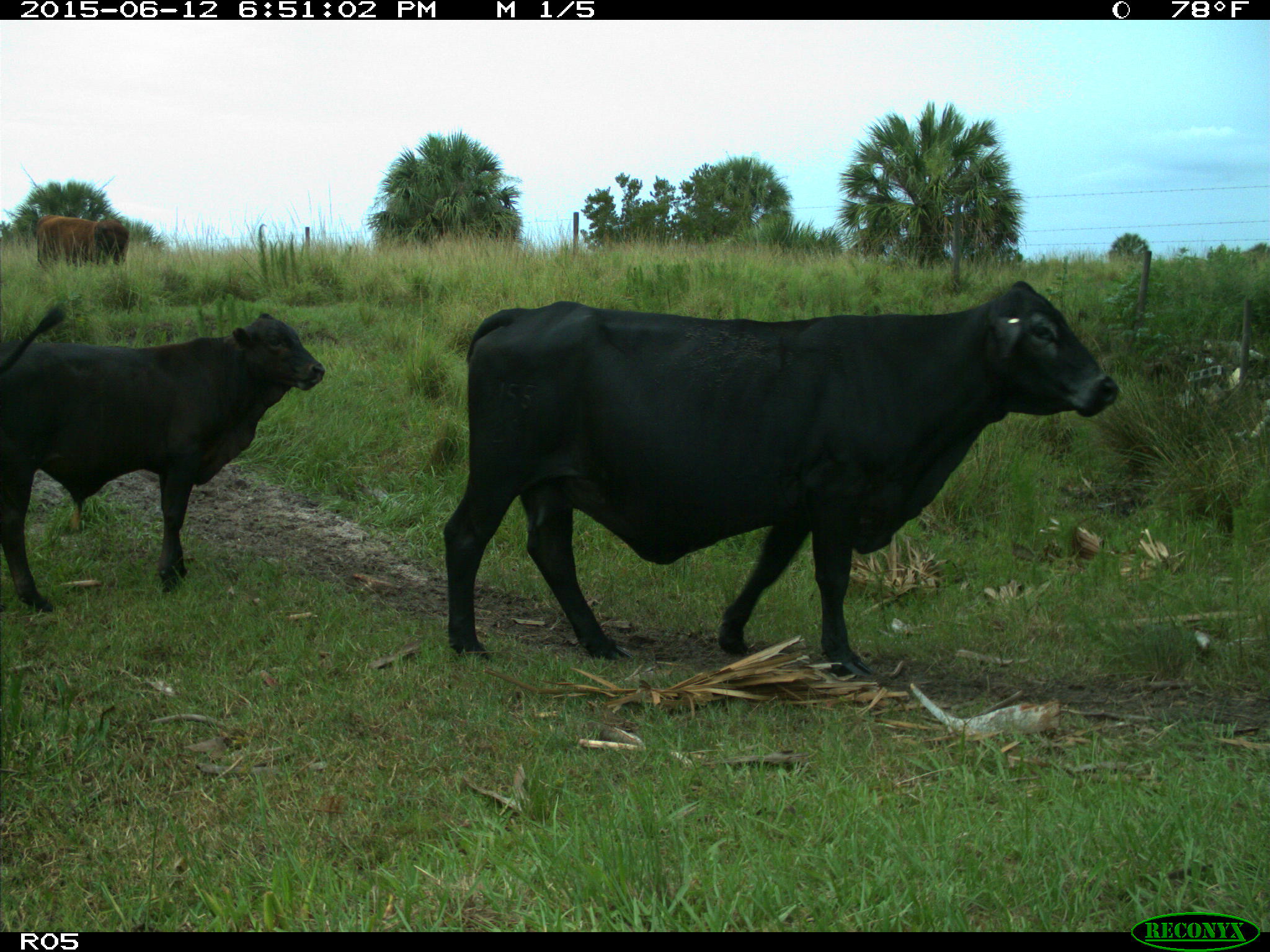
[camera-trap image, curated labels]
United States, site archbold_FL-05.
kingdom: Animalia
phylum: Chordata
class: Mammalia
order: Artiodactyla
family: Bovidae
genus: Bos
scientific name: Bos taurus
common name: domestic cow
Bos taurus (domestic cow).